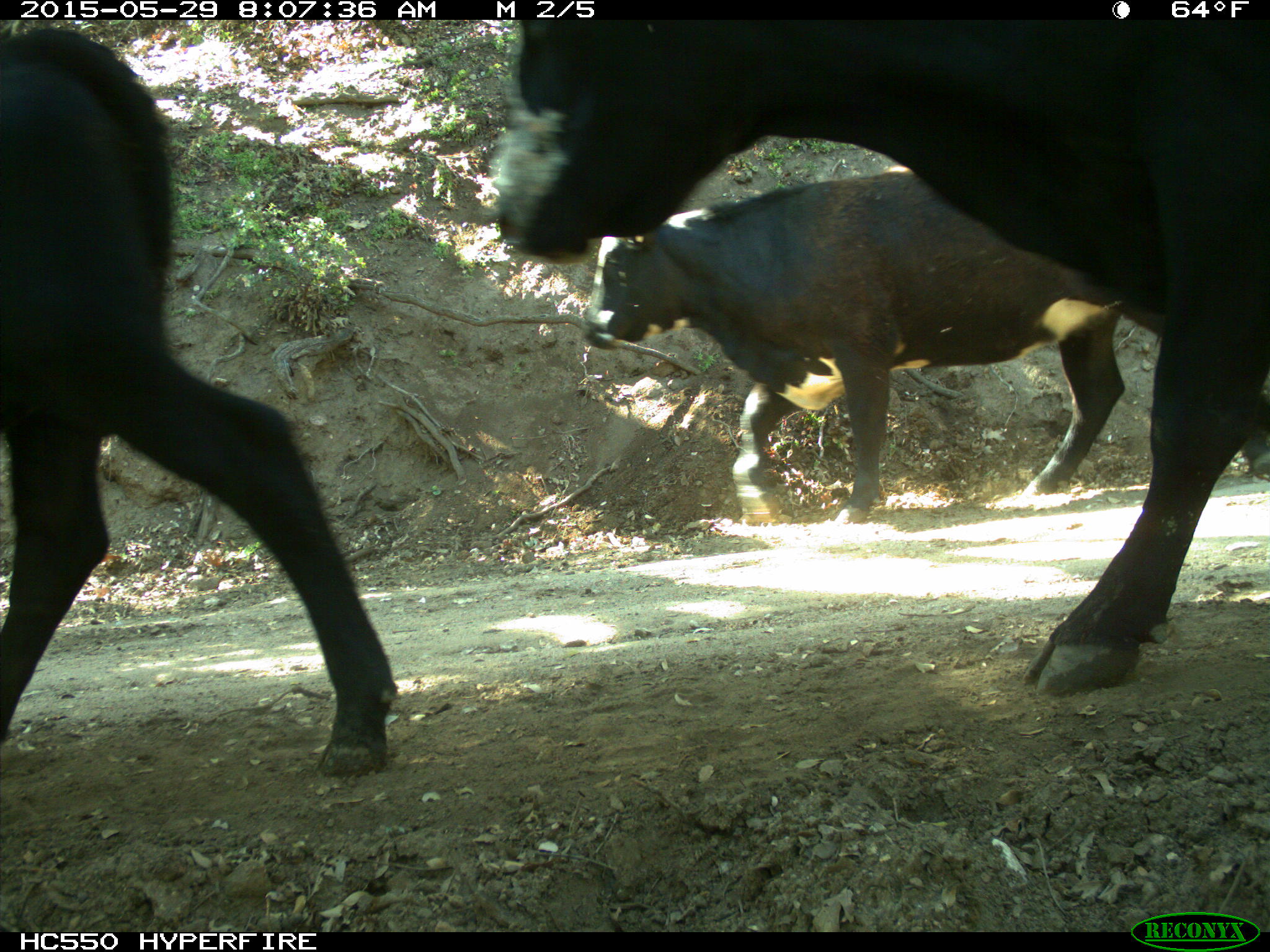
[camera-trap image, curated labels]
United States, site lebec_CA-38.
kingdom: Animalia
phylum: Chordata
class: Mammalia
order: Artiodactyla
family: Bovidae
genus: Bos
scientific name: Bos taurus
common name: domestic cow